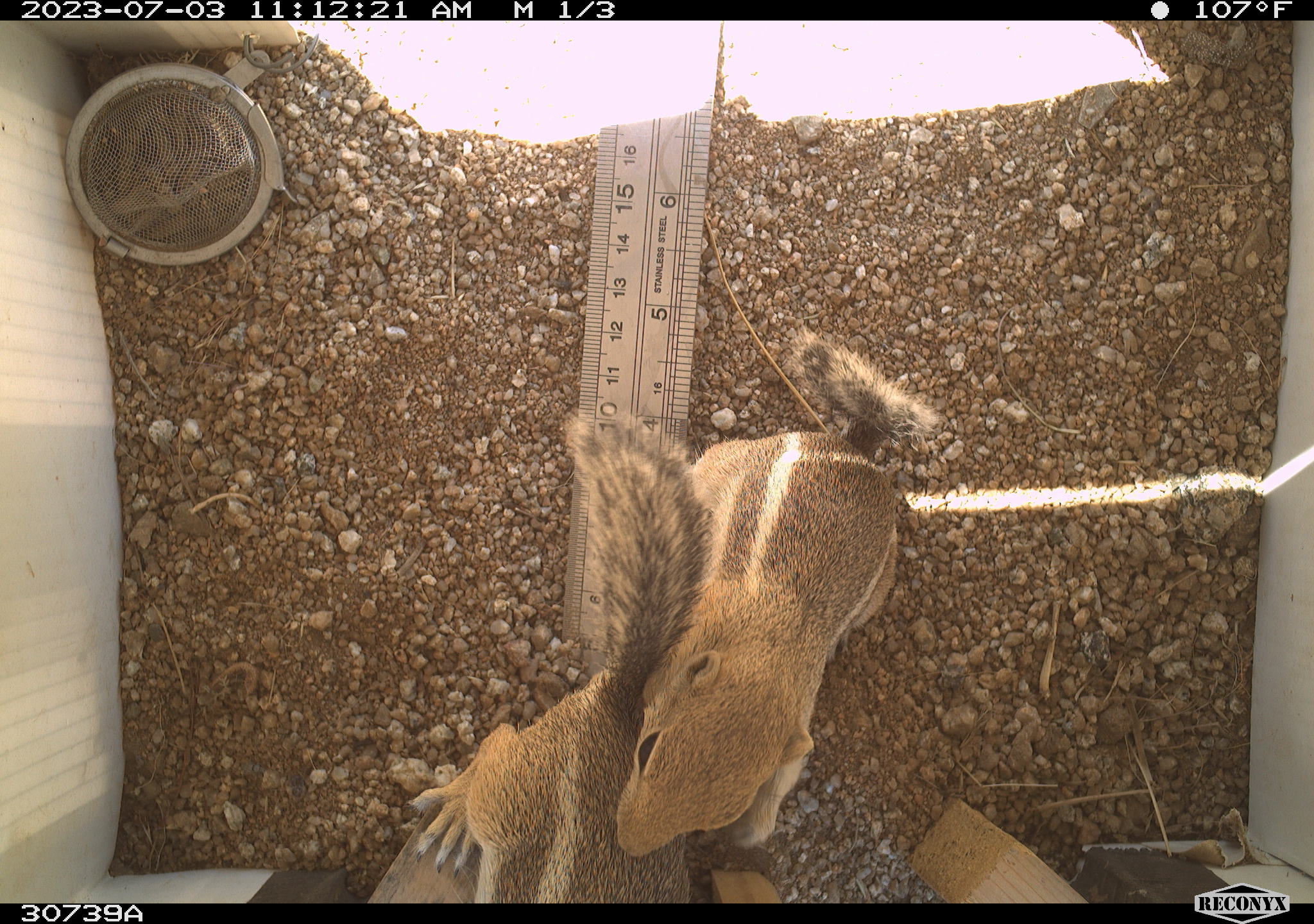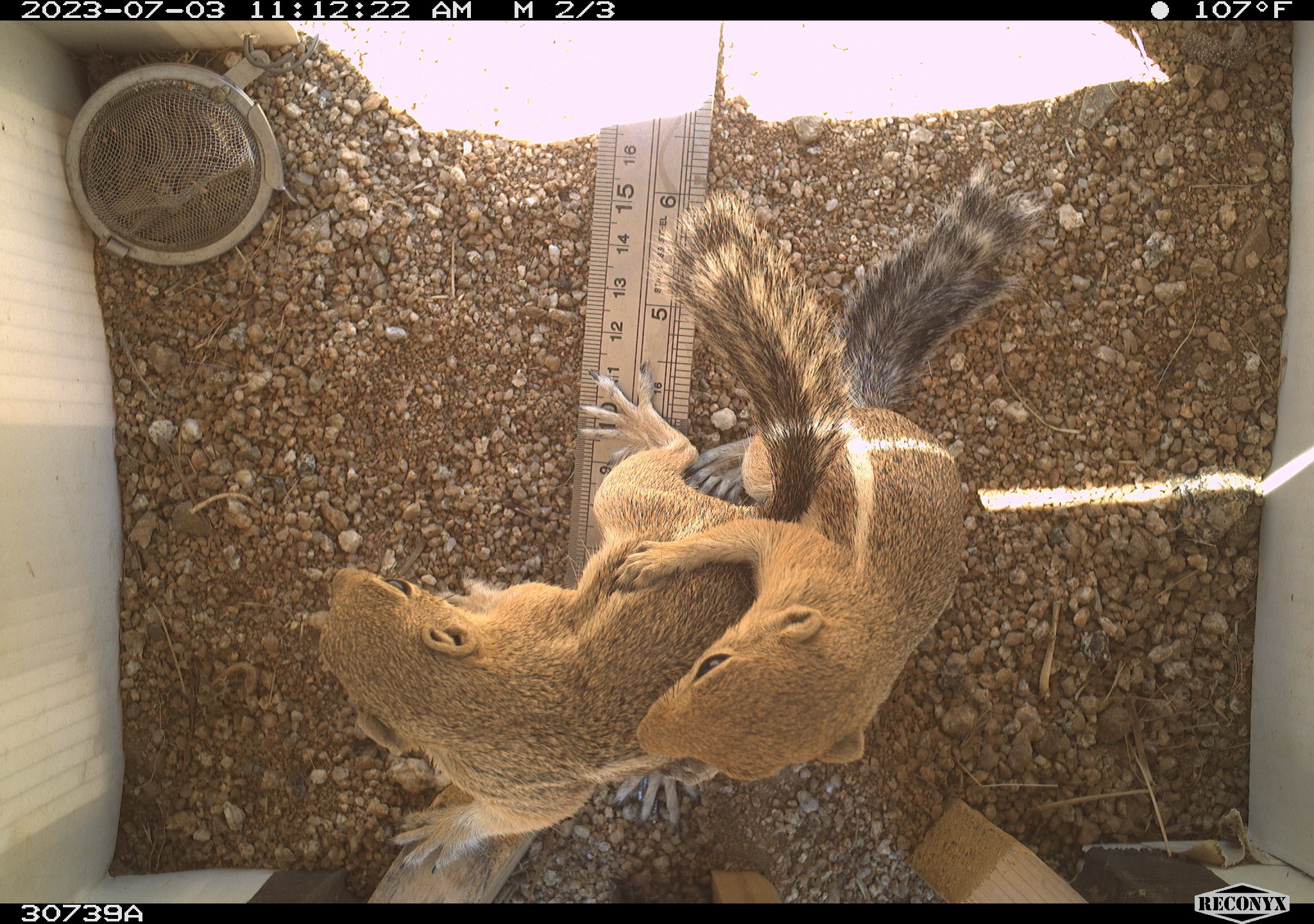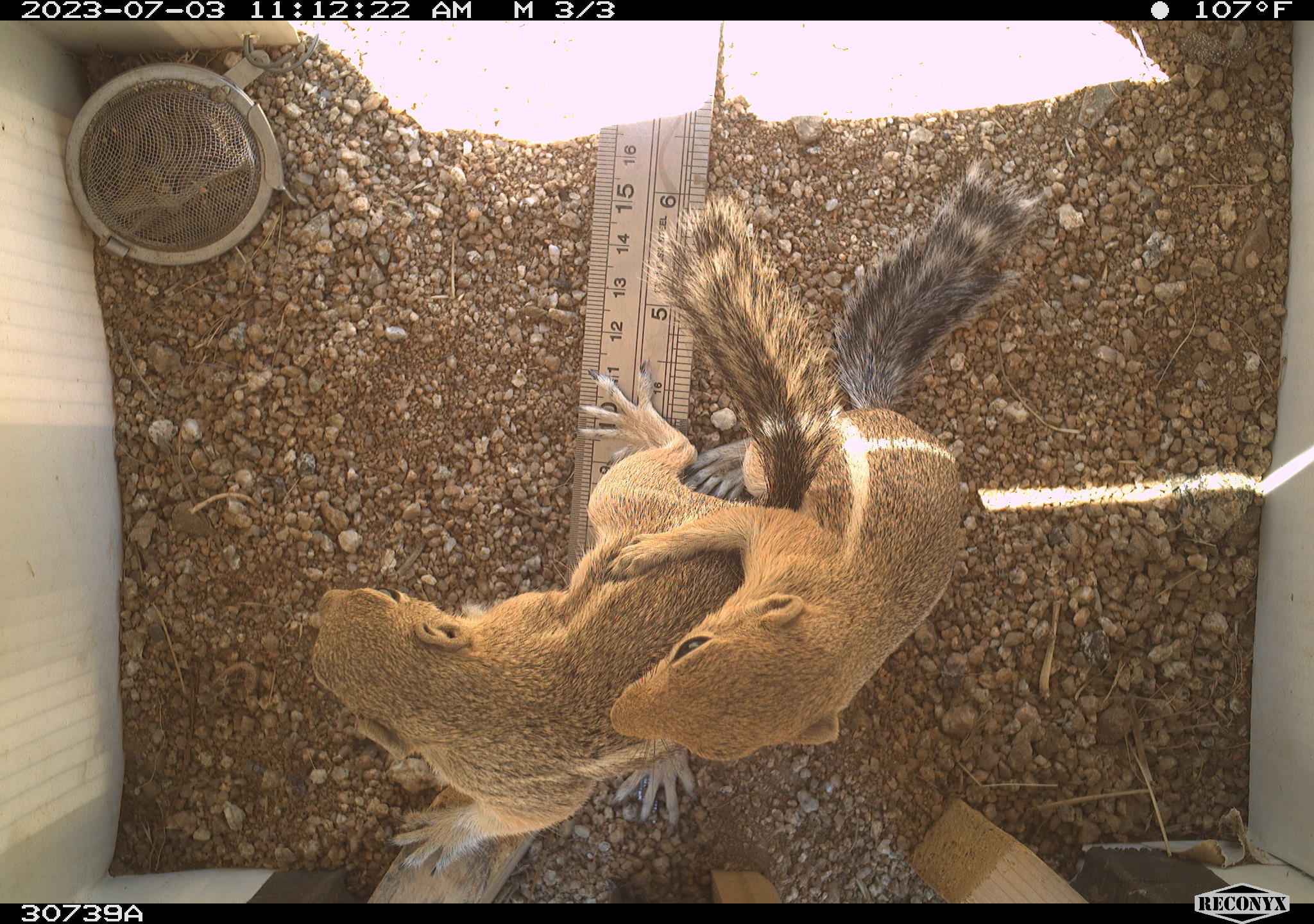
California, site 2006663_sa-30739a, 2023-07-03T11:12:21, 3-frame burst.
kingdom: Animalia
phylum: Chordata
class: Mammalia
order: Rodentia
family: Sciuridae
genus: Ammospermophilus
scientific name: Ammospermophilus leucurus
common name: white-tailed antelope squirrel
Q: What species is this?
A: White-tailed antelope squirrel (Ammospermophilus leucurus).